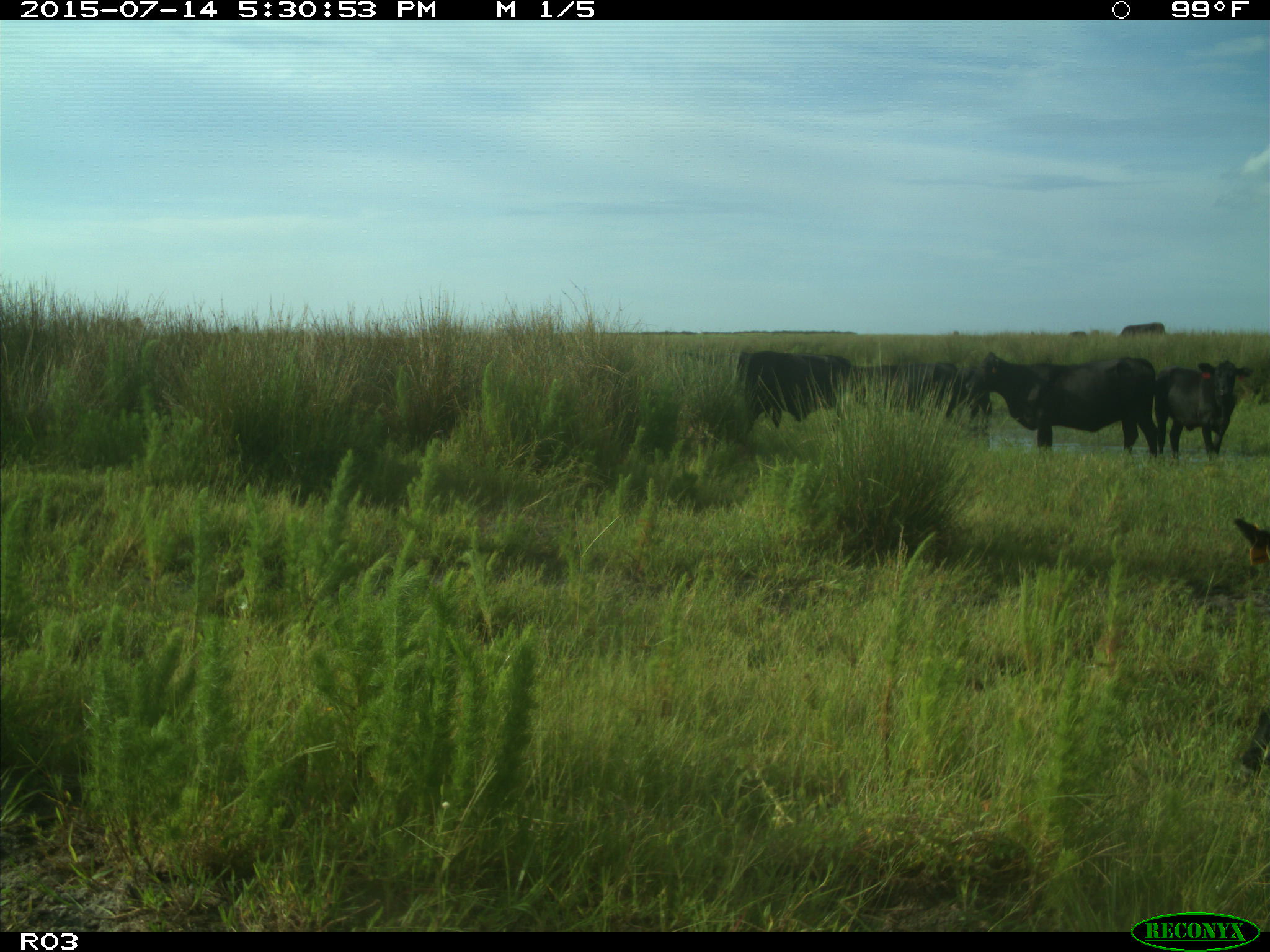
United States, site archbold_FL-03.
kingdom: Animalia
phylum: Chordata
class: Mammalia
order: Artiodactyla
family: Bovidae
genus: Bos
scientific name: Bos taurus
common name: domestic cow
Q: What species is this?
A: Bos taurus (domestic cow).